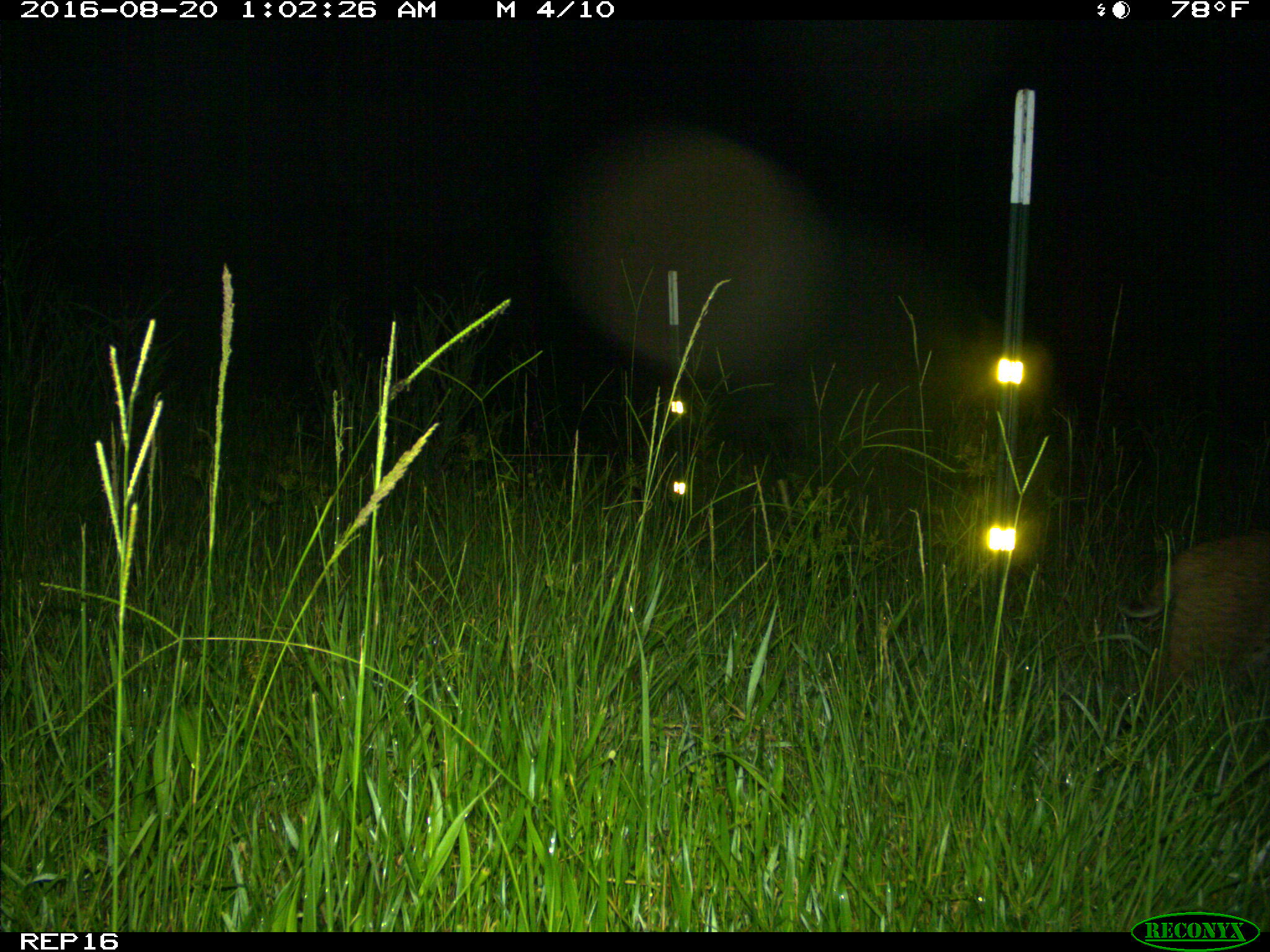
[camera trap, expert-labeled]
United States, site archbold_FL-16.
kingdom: Animalia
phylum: Chordata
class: Mammalia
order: Carnivora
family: Felidae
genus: Lynx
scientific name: Lynx rufus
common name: bobcat